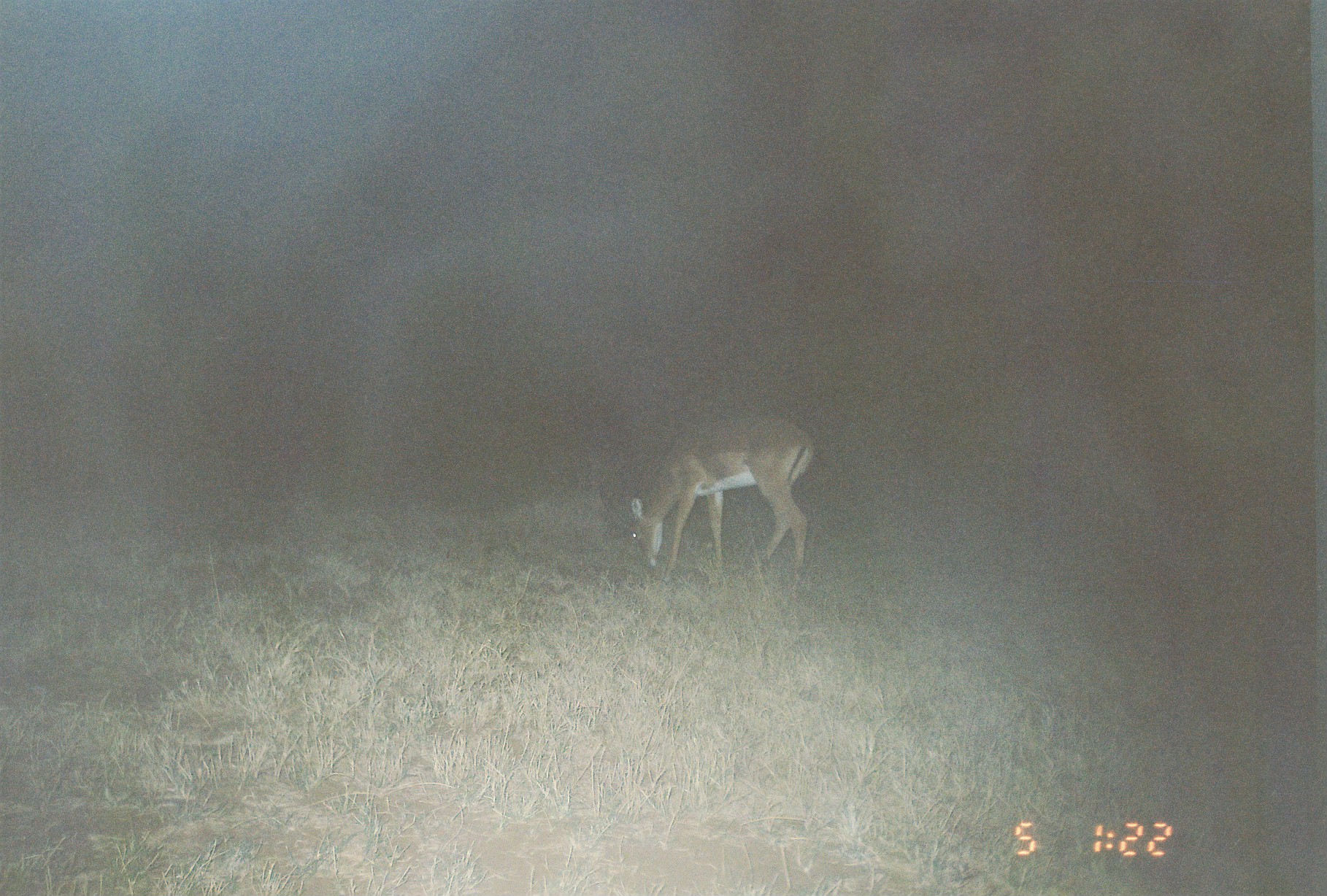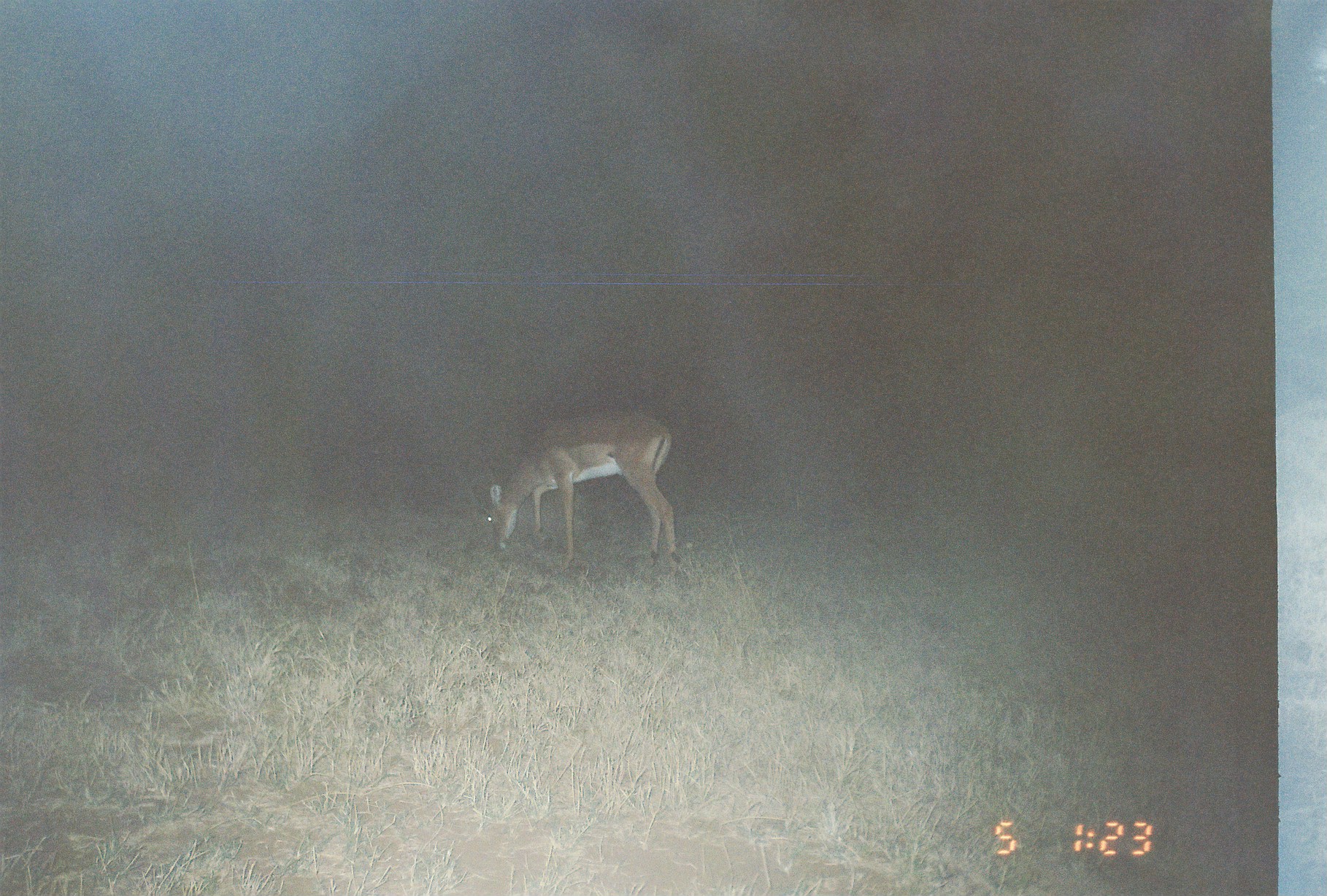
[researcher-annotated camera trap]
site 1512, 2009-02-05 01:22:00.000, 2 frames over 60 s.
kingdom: Animalia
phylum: Chordata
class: Mammalia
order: Artiodactyla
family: Bovidae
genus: Aepyceros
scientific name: Aepyceros melampus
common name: impala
Aepyceros melampus (impala), count 1.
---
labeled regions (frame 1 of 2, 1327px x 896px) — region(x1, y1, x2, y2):
aepyceros melampus: region(629, 412, 816, 585)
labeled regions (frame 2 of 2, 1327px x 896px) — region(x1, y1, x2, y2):
aepyceros melampus: region(475, 409, 680, 568)